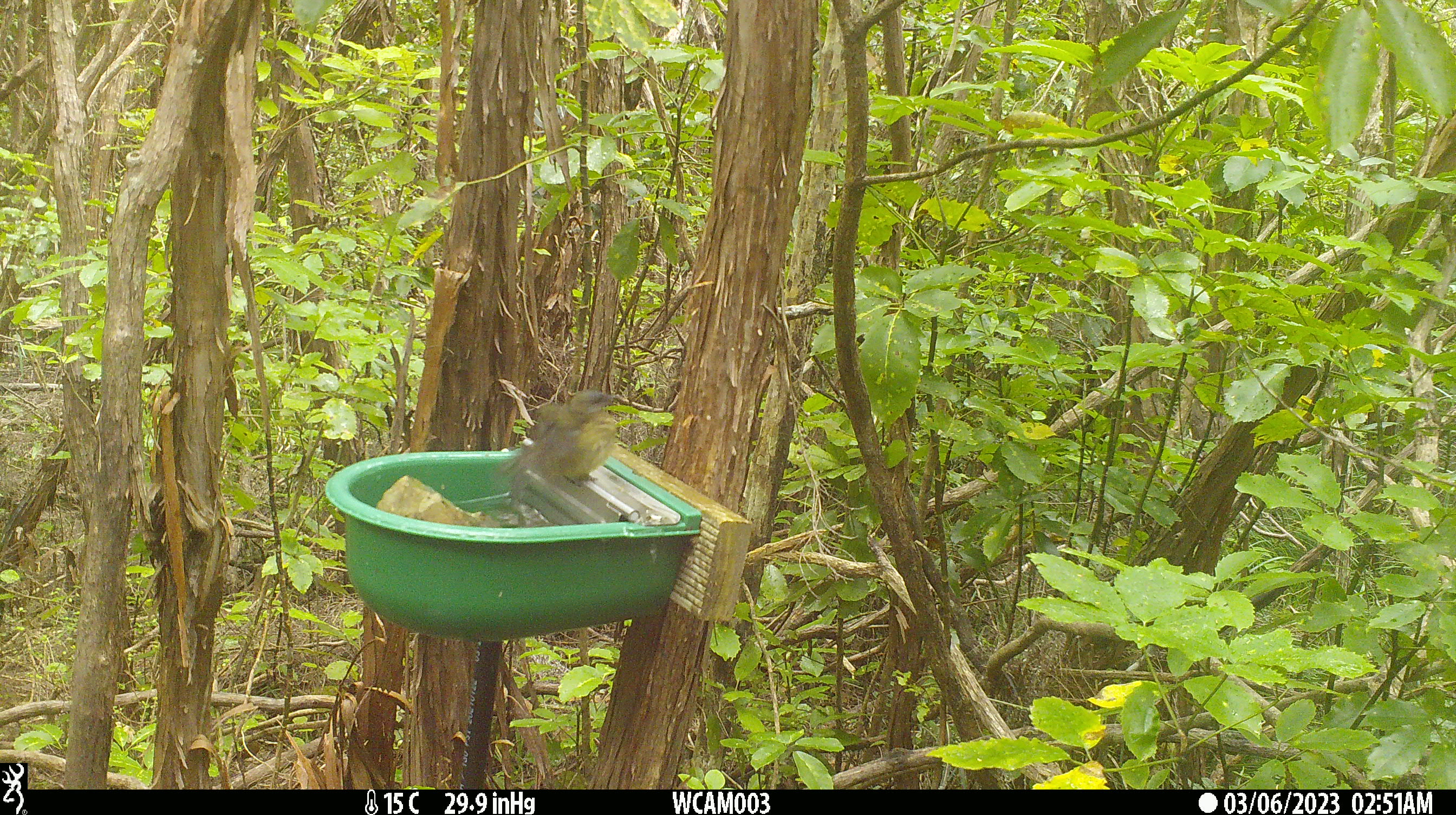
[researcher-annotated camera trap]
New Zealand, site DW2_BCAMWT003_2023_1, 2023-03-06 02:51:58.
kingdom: Animalia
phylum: Chordata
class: Aves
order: Passeriformes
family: Meliphagidae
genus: Anthornis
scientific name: Anthornis melanura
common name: new zealand bellbird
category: bellbird